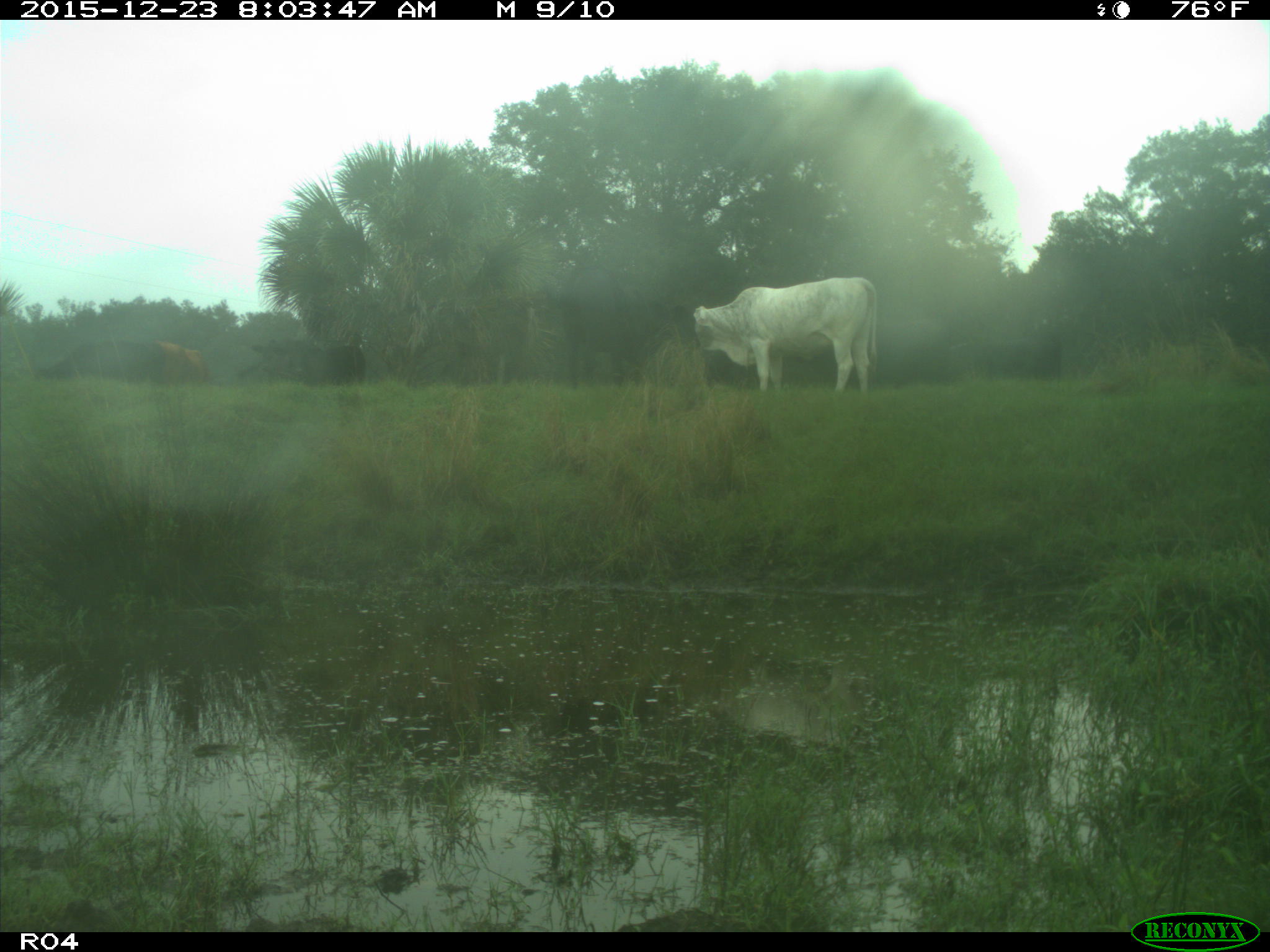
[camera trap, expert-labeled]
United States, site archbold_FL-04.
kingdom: Animalia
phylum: Chordata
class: Mammalia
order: Artiodactyla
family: Bovidae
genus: Bos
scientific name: Bos taurus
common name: domestic cow